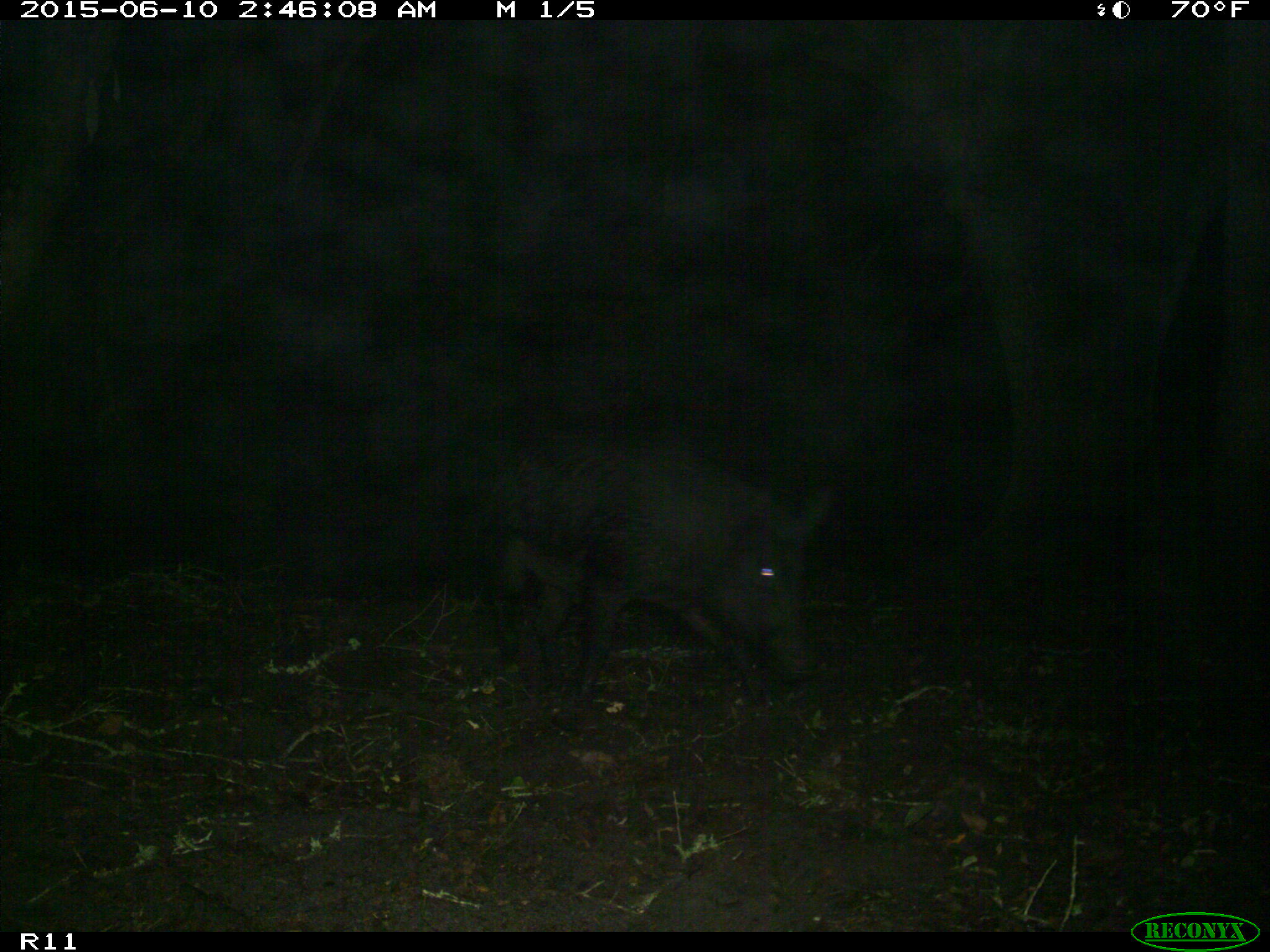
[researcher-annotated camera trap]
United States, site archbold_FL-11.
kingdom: Animalia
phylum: Chordata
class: Mammalia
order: Artiodactyla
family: Suidae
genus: Sus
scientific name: Sus scrofa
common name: wild boar